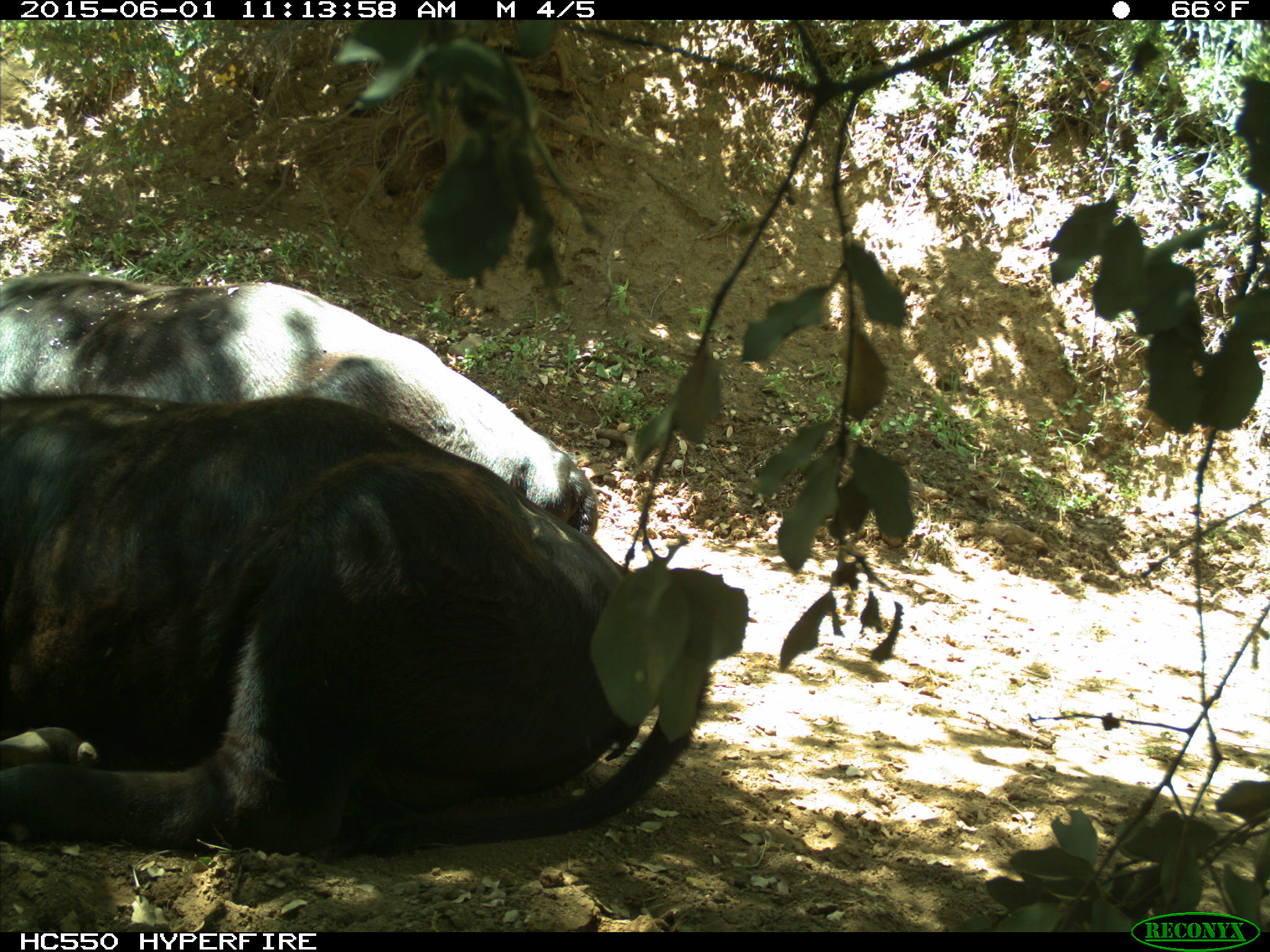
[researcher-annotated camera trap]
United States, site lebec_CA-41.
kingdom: Animalia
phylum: Chordata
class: Mammalia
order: Artiodactyla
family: Bovidae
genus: Bos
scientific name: Bos taurus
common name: domestic cow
Bos taurus (domestic cow).